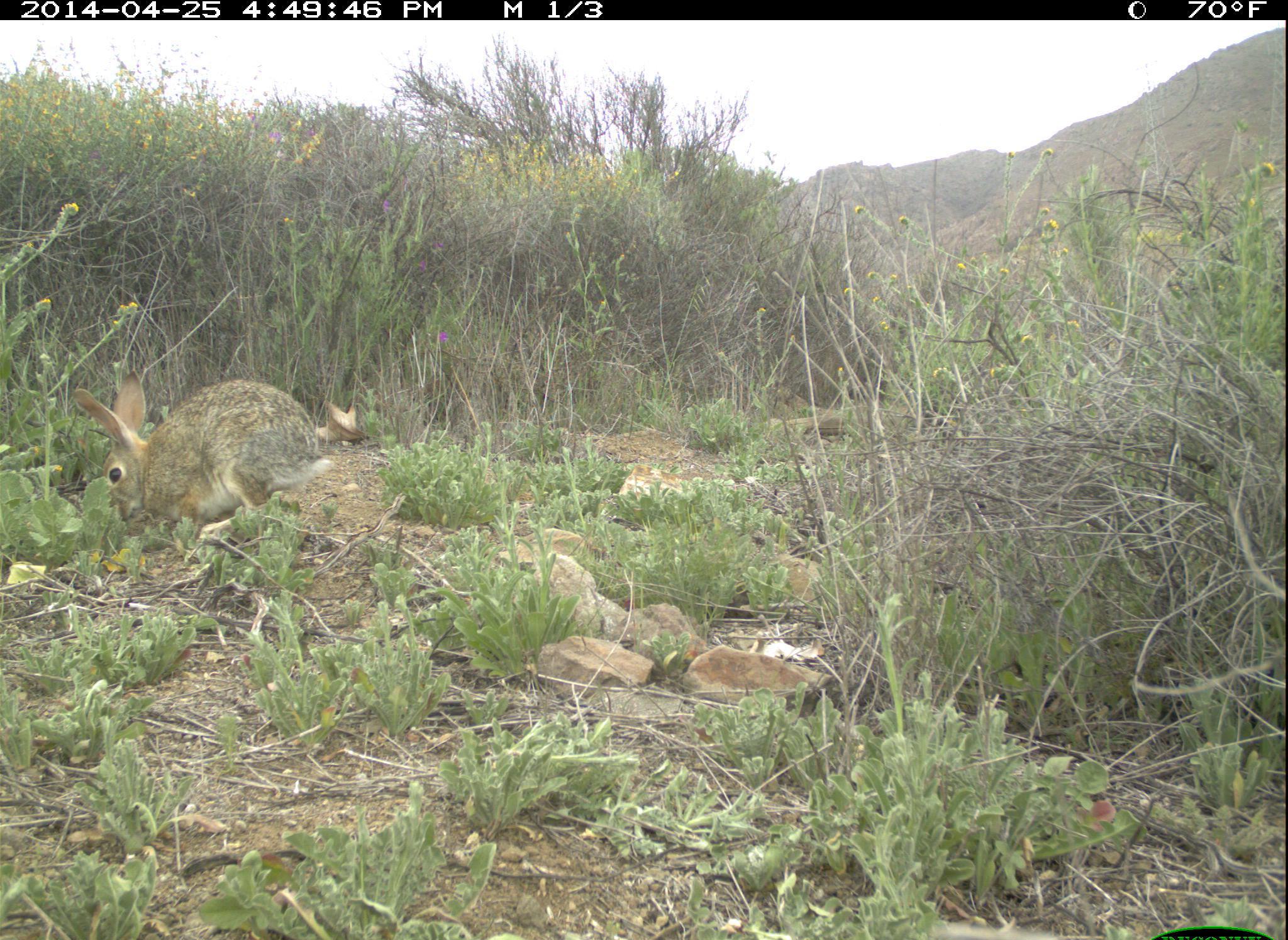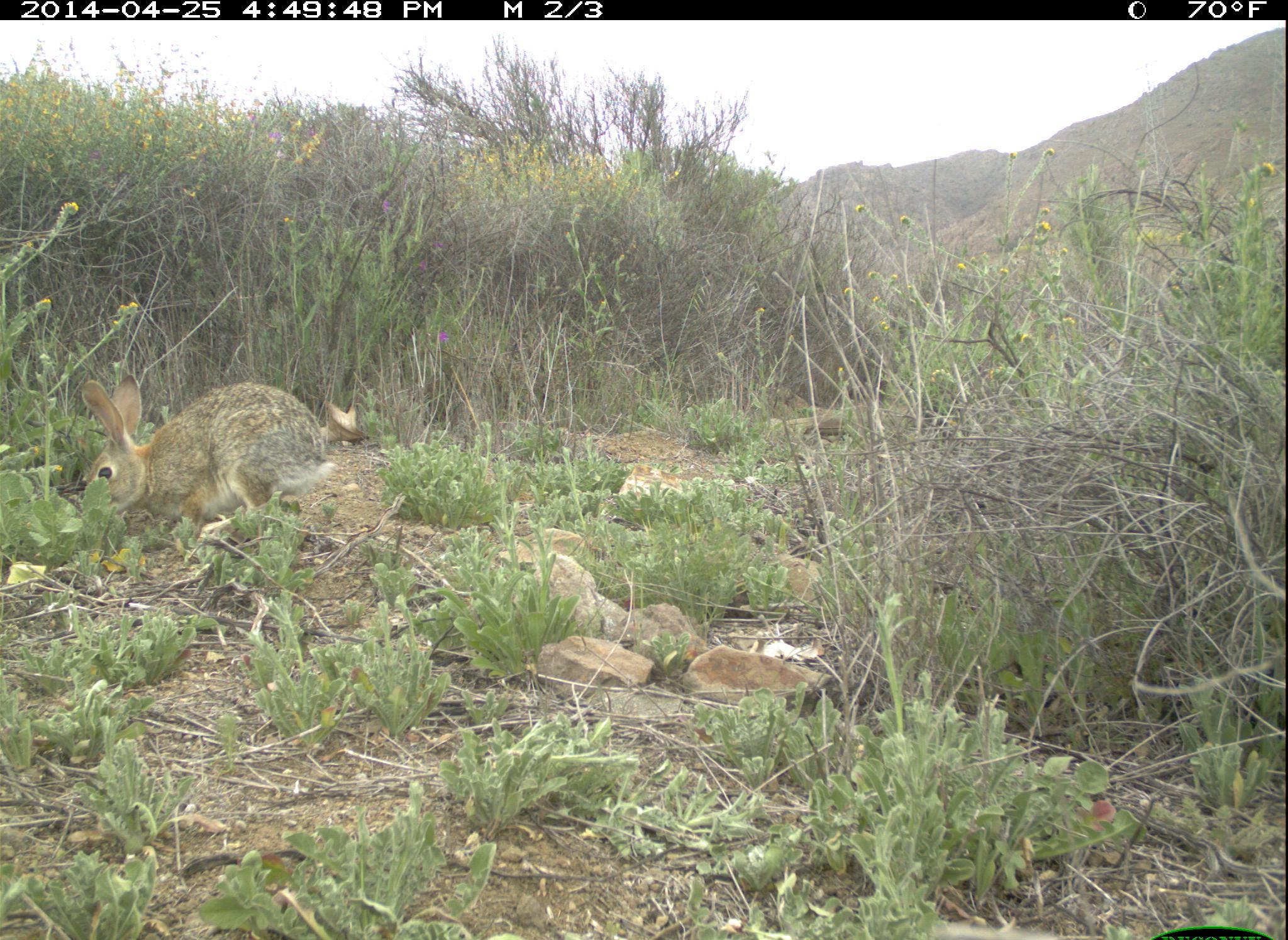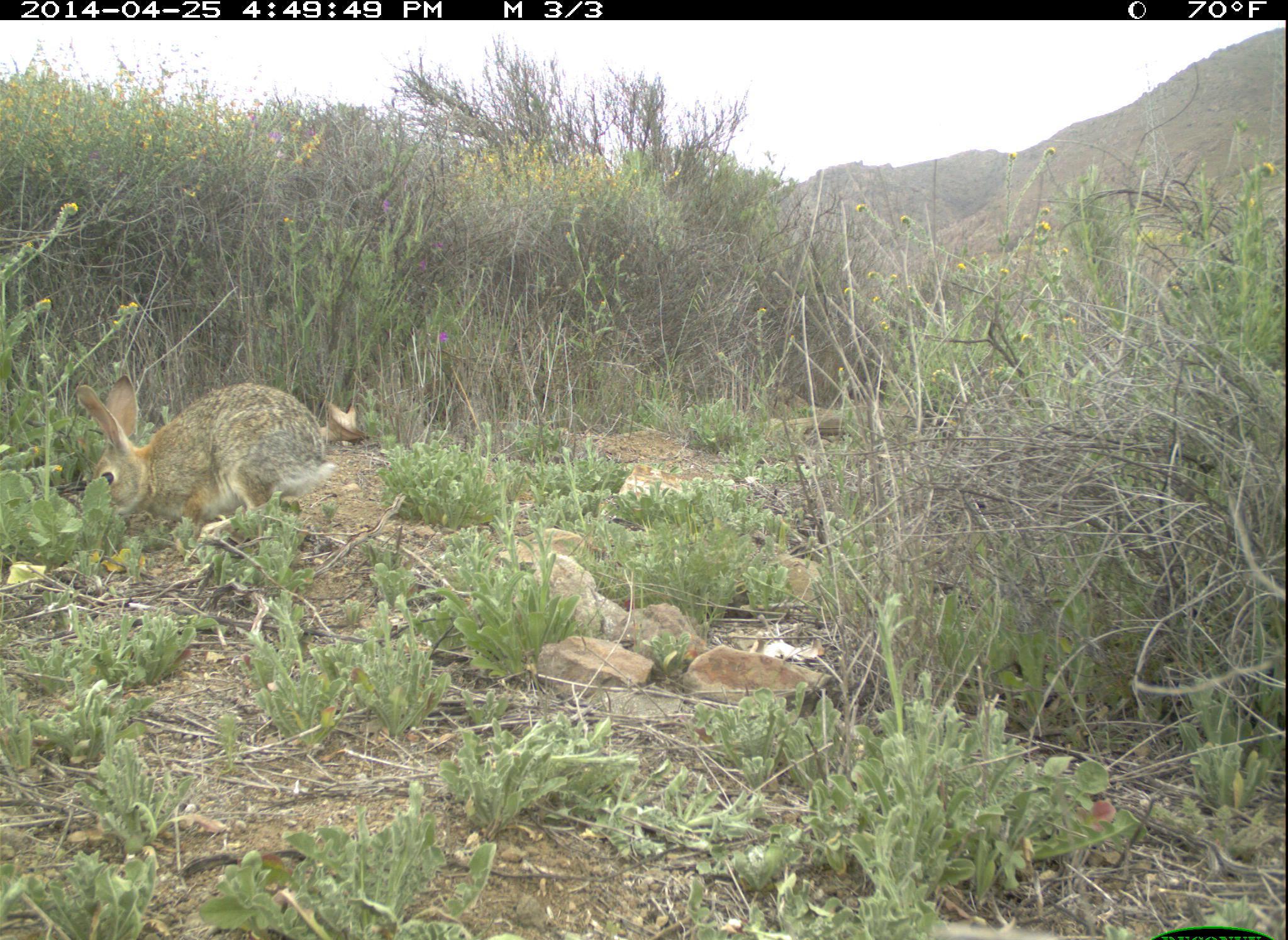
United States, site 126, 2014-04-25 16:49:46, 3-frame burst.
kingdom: Animalia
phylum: Chordata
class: Mammalia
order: Lagomorpha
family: Leporidae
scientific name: Leporidae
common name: rabbits and hares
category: rabbit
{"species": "rabbit (rabbits and hares) (Leporidae)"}